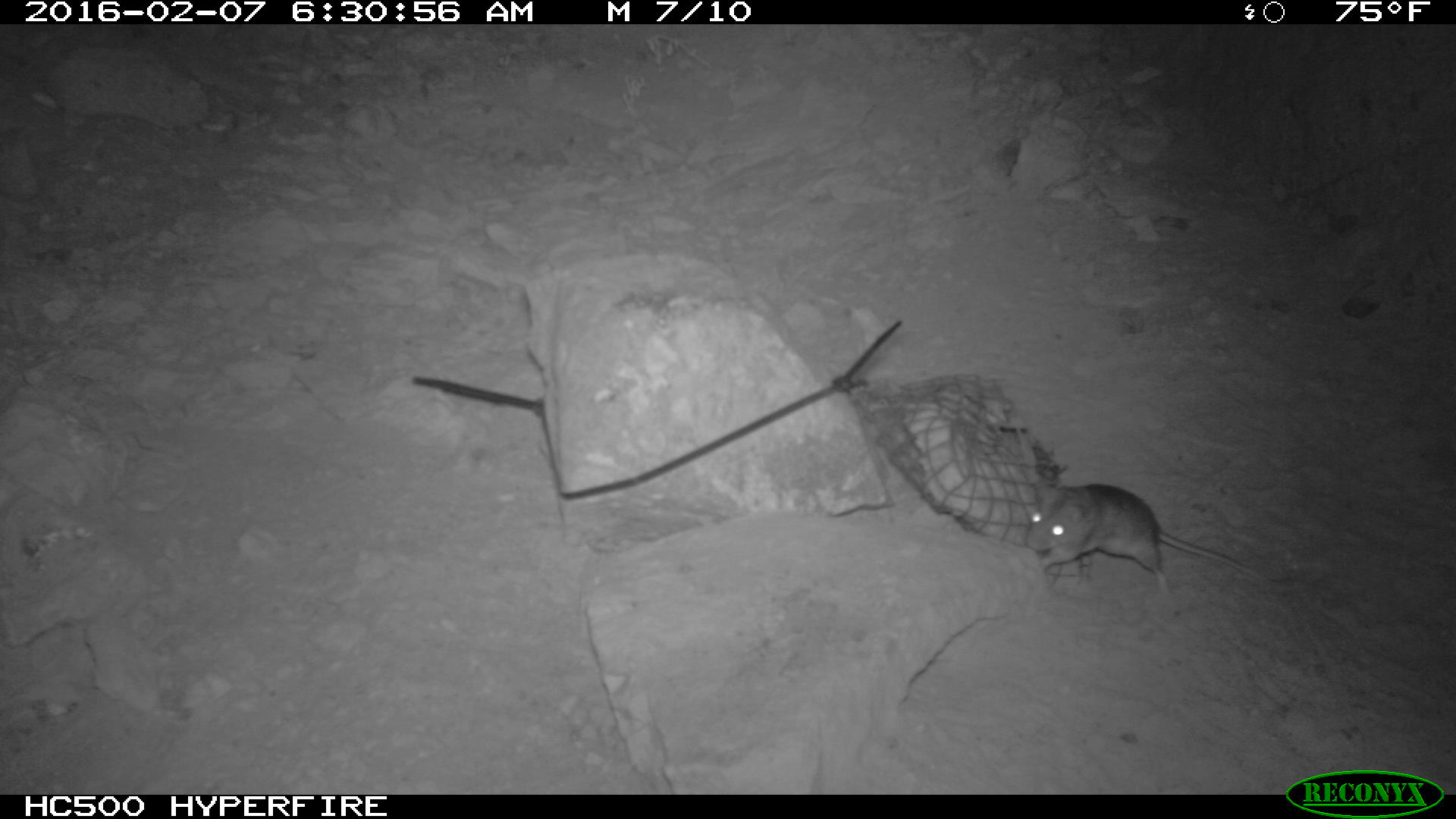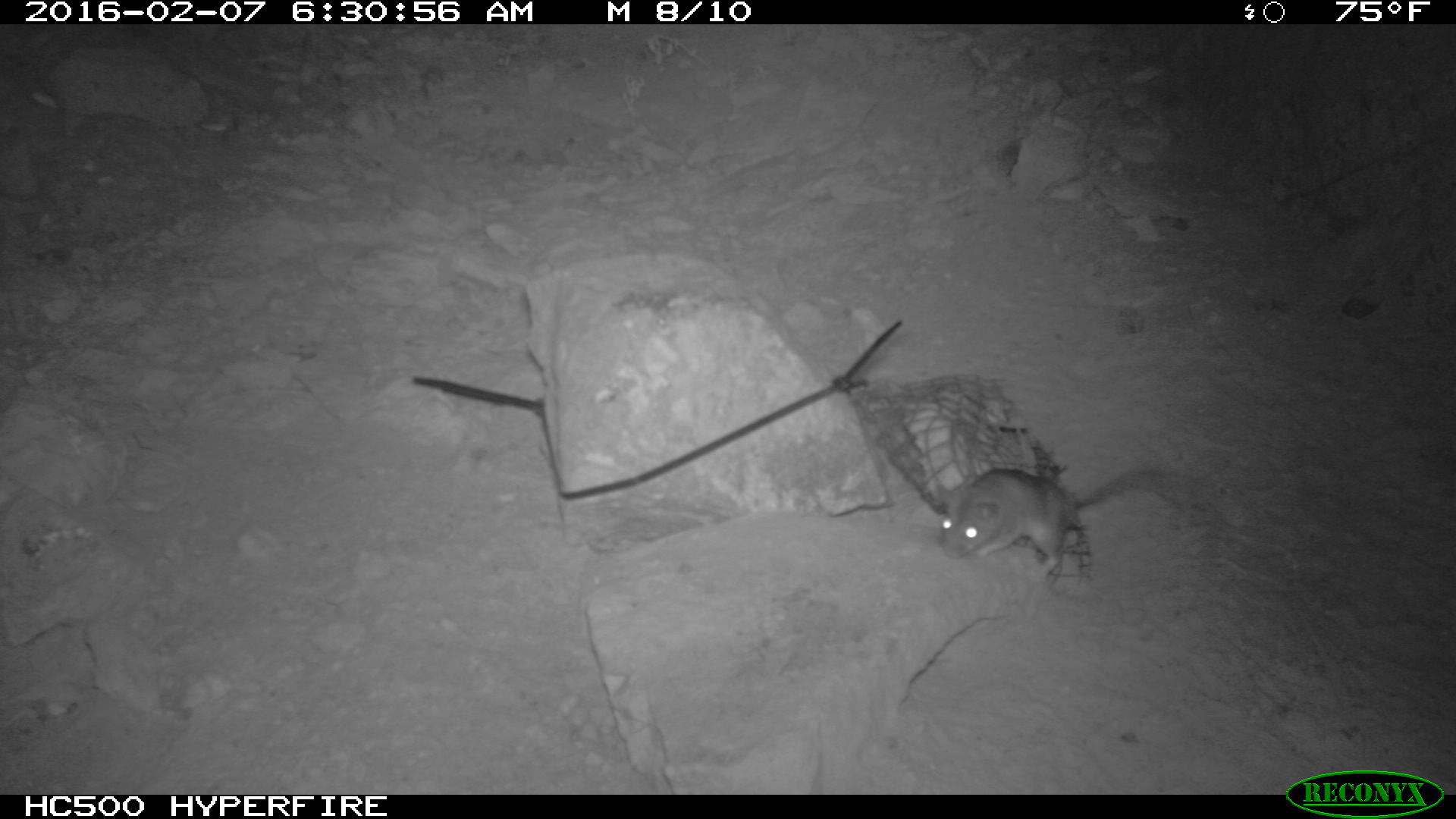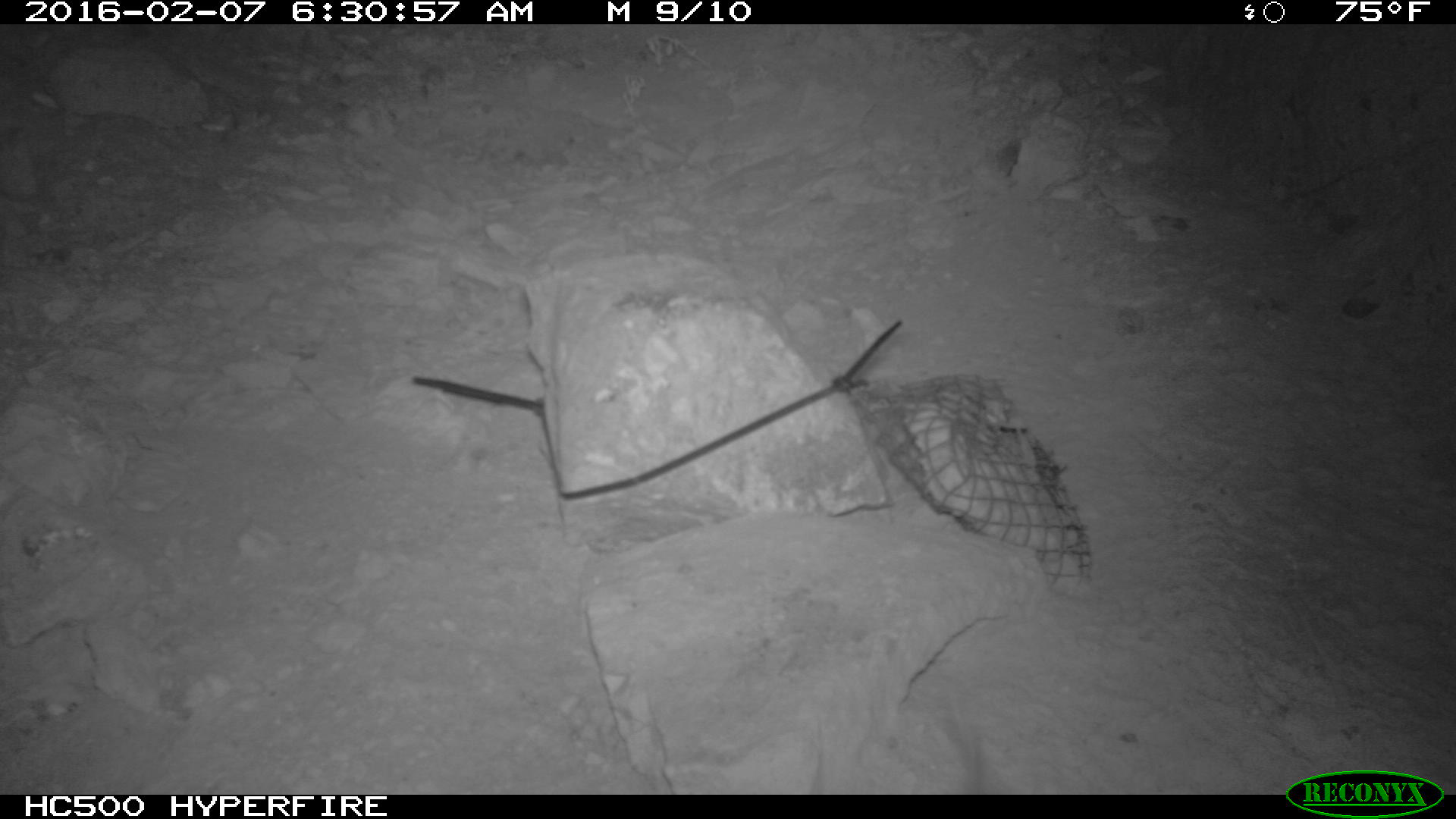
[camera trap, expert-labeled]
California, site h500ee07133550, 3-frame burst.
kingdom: Animalia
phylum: Chordata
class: Mammalia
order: Rodentia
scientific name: Rodentia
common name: rodent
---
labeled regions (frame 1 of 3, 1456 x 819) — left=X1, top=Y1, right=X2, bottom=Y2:
rodent: left=1025, top=479, right=1289, bottom=595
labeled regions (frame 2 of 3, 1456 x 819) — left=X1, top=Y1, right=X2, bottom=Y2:
rodent: left=940, top=466, right=1173, bottom=586